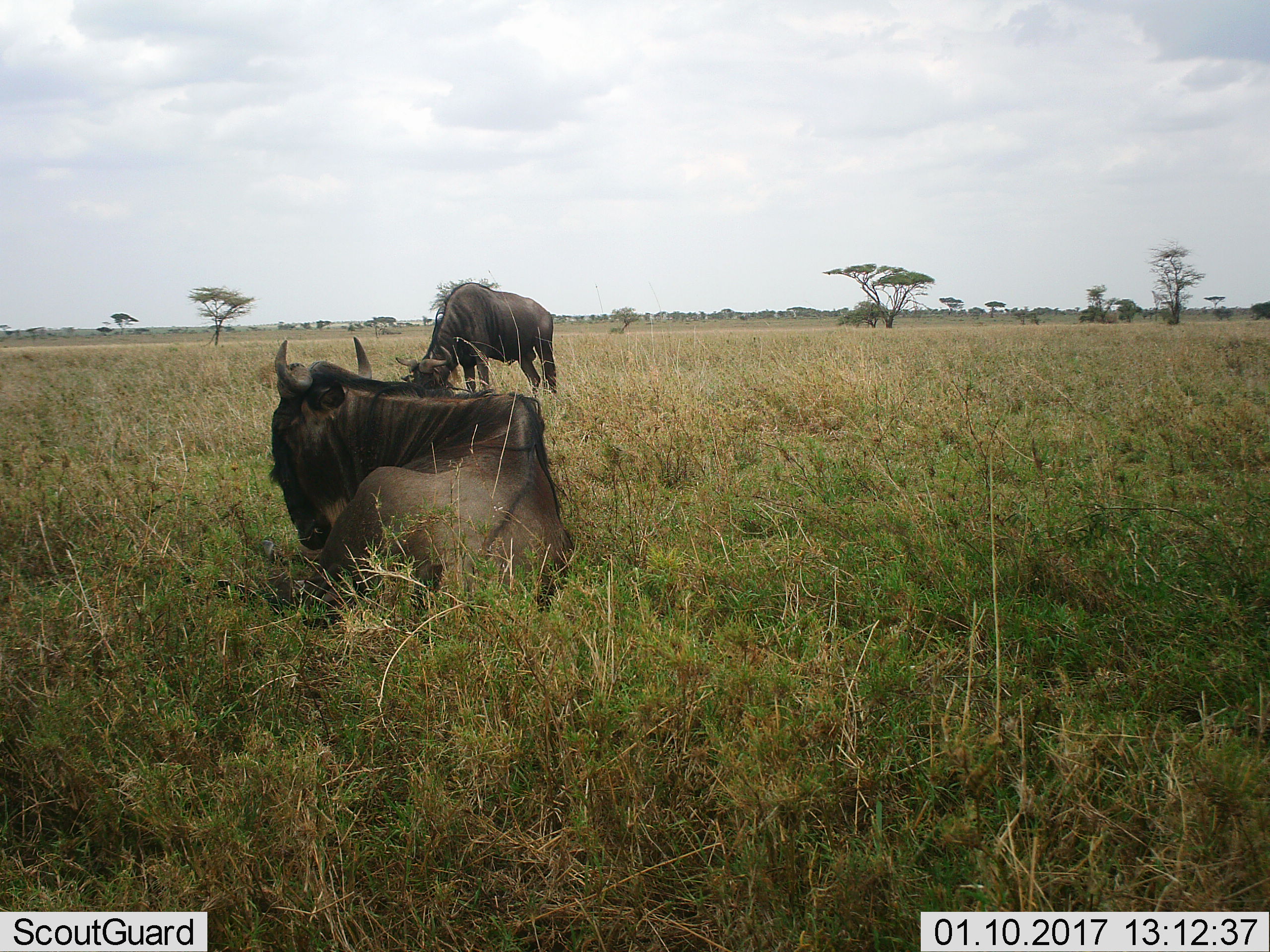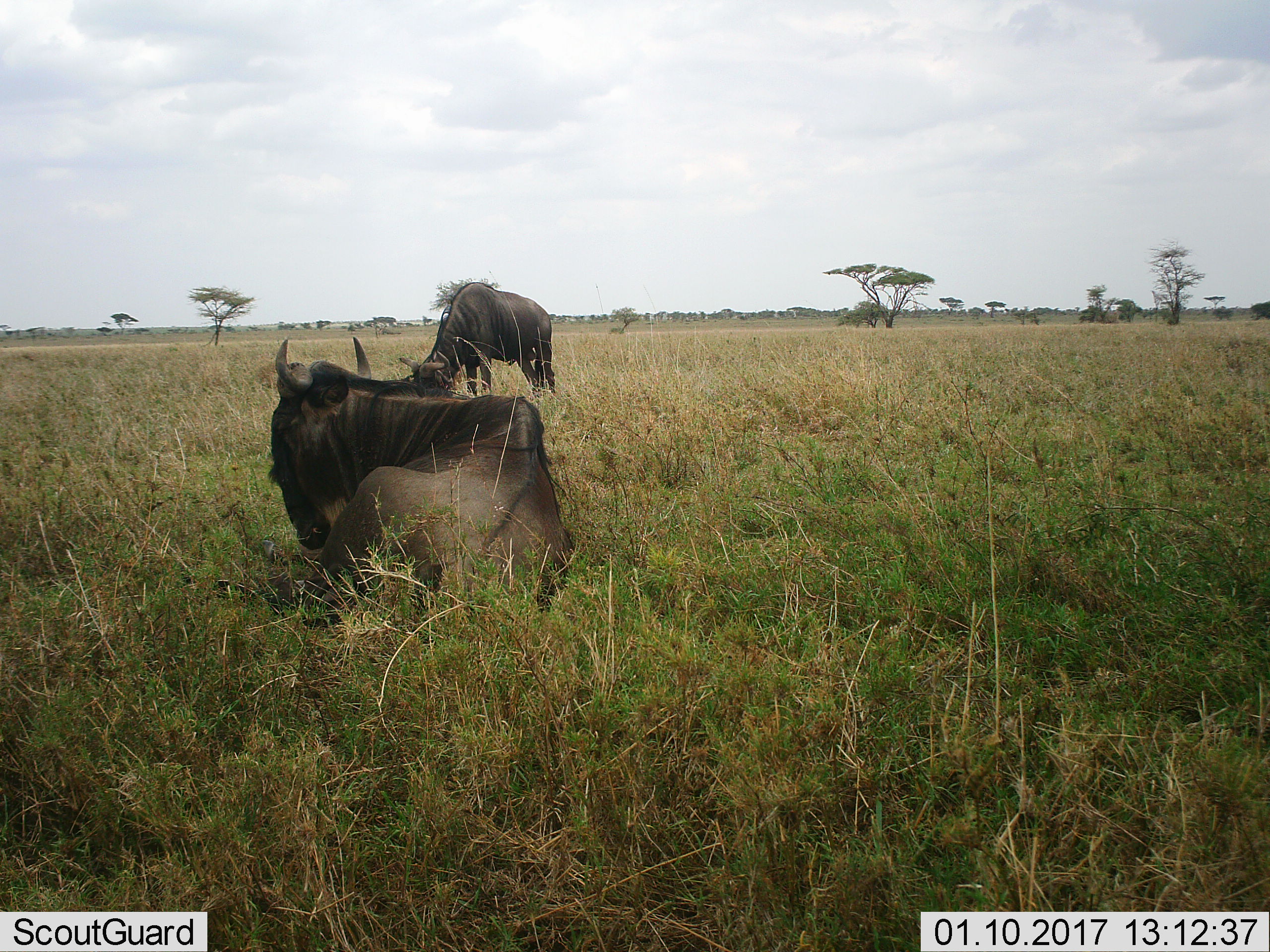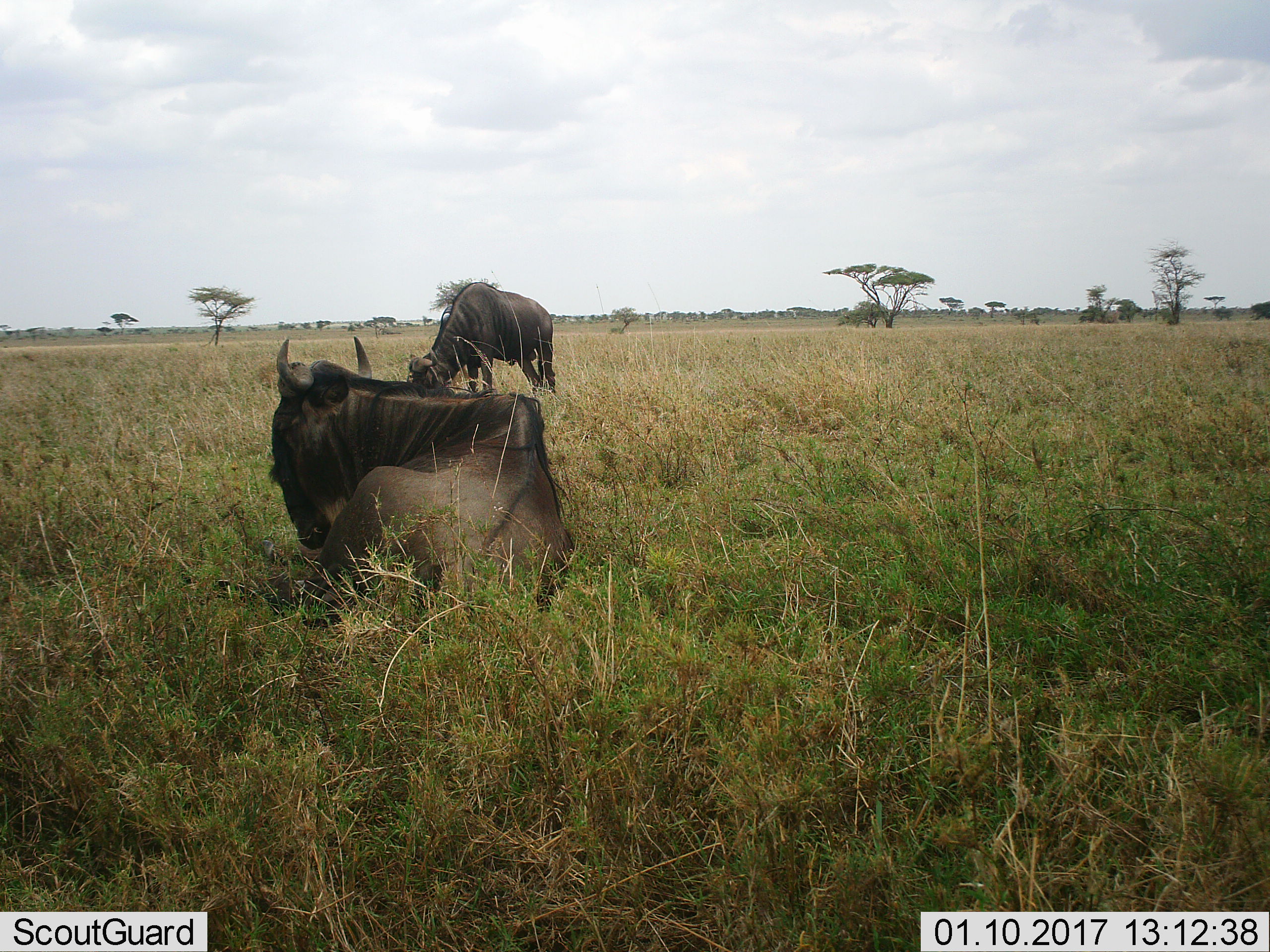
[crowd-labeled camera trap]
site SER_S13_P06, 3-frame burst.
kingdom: Animalia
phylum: Chordata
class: Mammalia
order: Artiodactyla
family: Bovidae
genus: Connochaetes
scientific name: Connochaetes taurinus taurinus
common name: blue wildebeest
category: wildebeestblue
Wildebeestblue (blue wildebeest) (Connochaetes taurinus taurinus), count 2. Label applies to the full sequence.